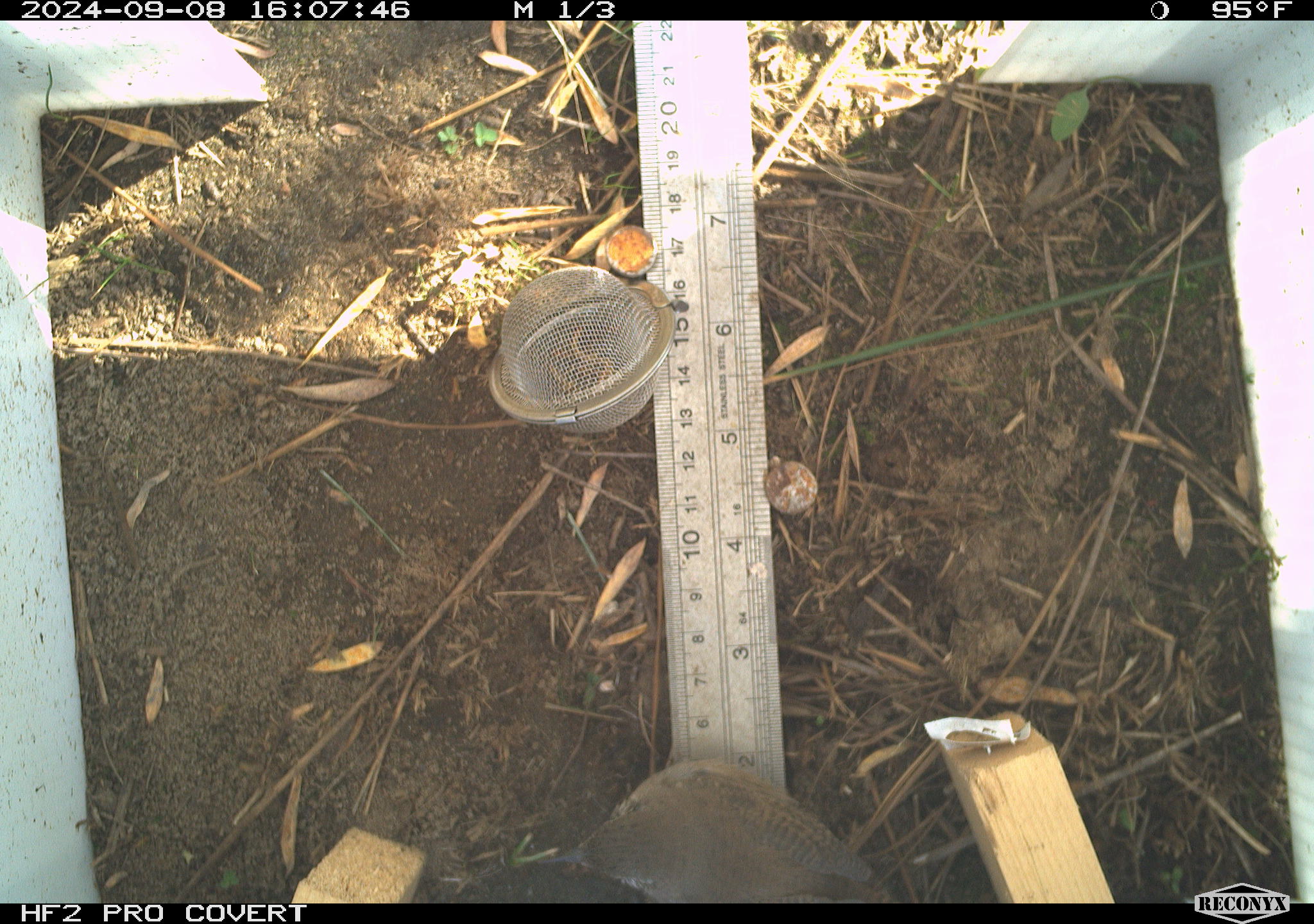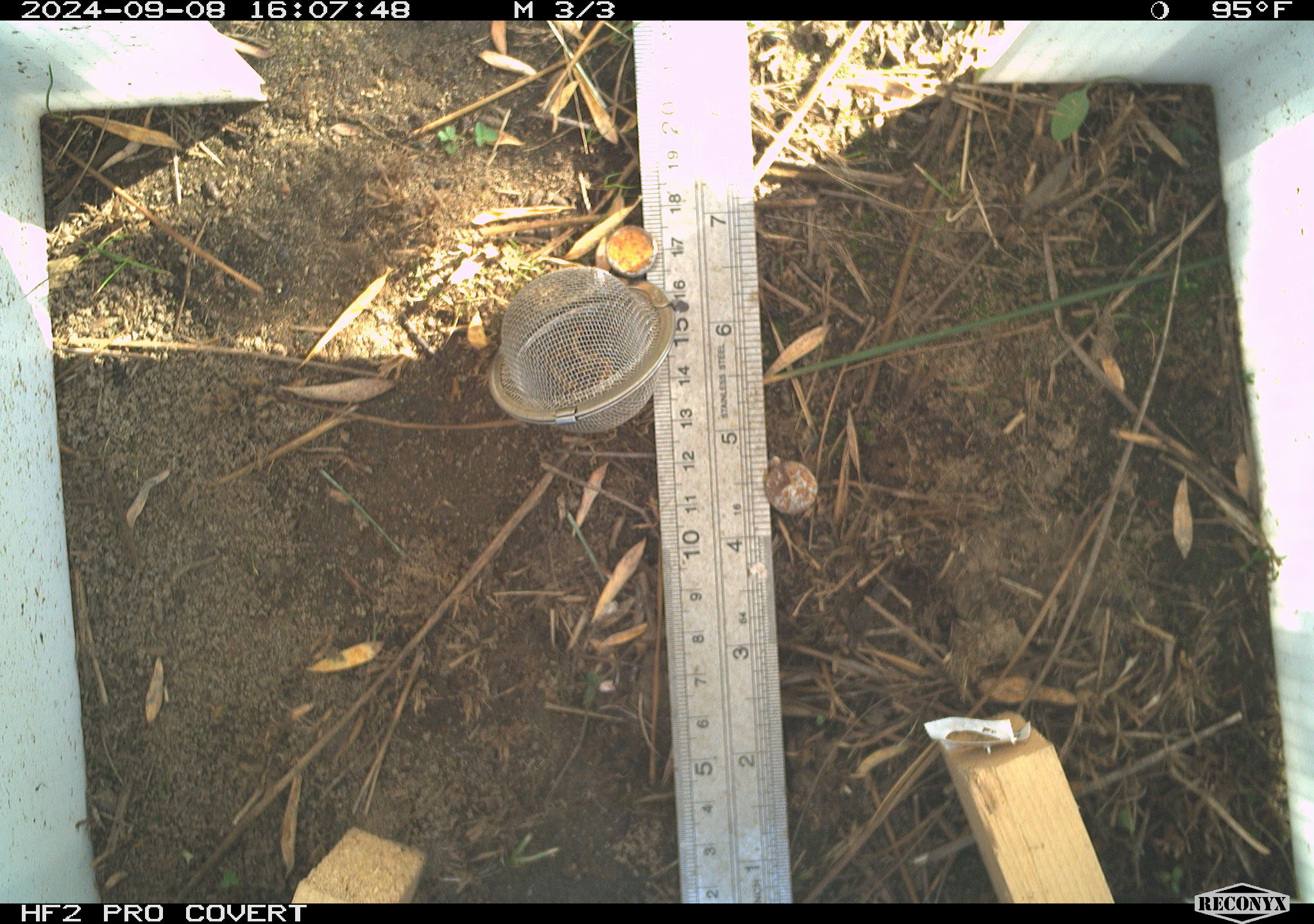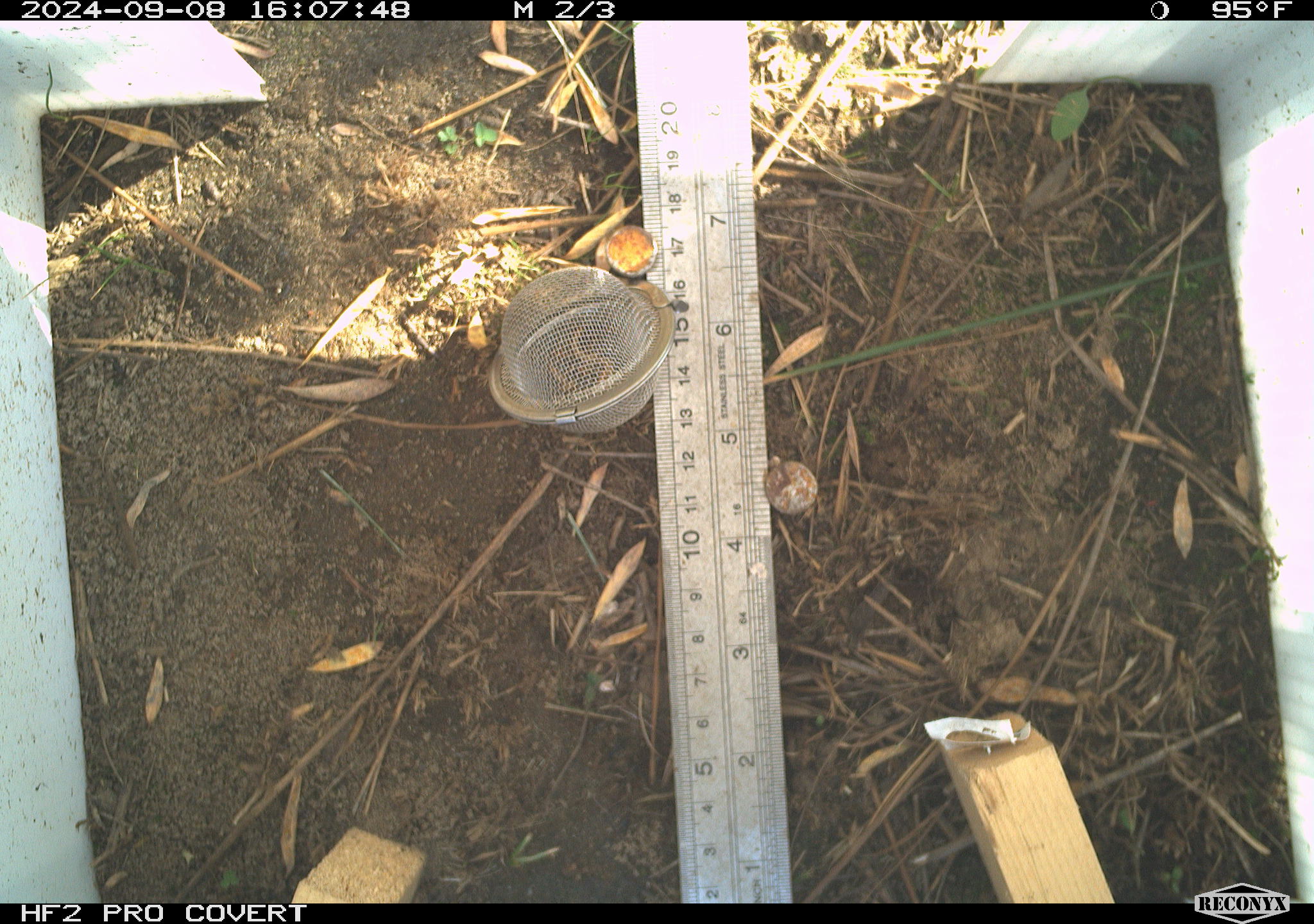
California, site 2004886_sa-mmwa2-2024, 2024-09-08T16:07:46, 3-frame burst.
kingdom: Animalia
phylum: Chordata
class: Aves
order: Passeriformes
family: Troglodytidae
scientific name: Troglodytidae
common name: wren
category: troglodytidae family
Troglodytidae family (wren) (Troglodytidae).